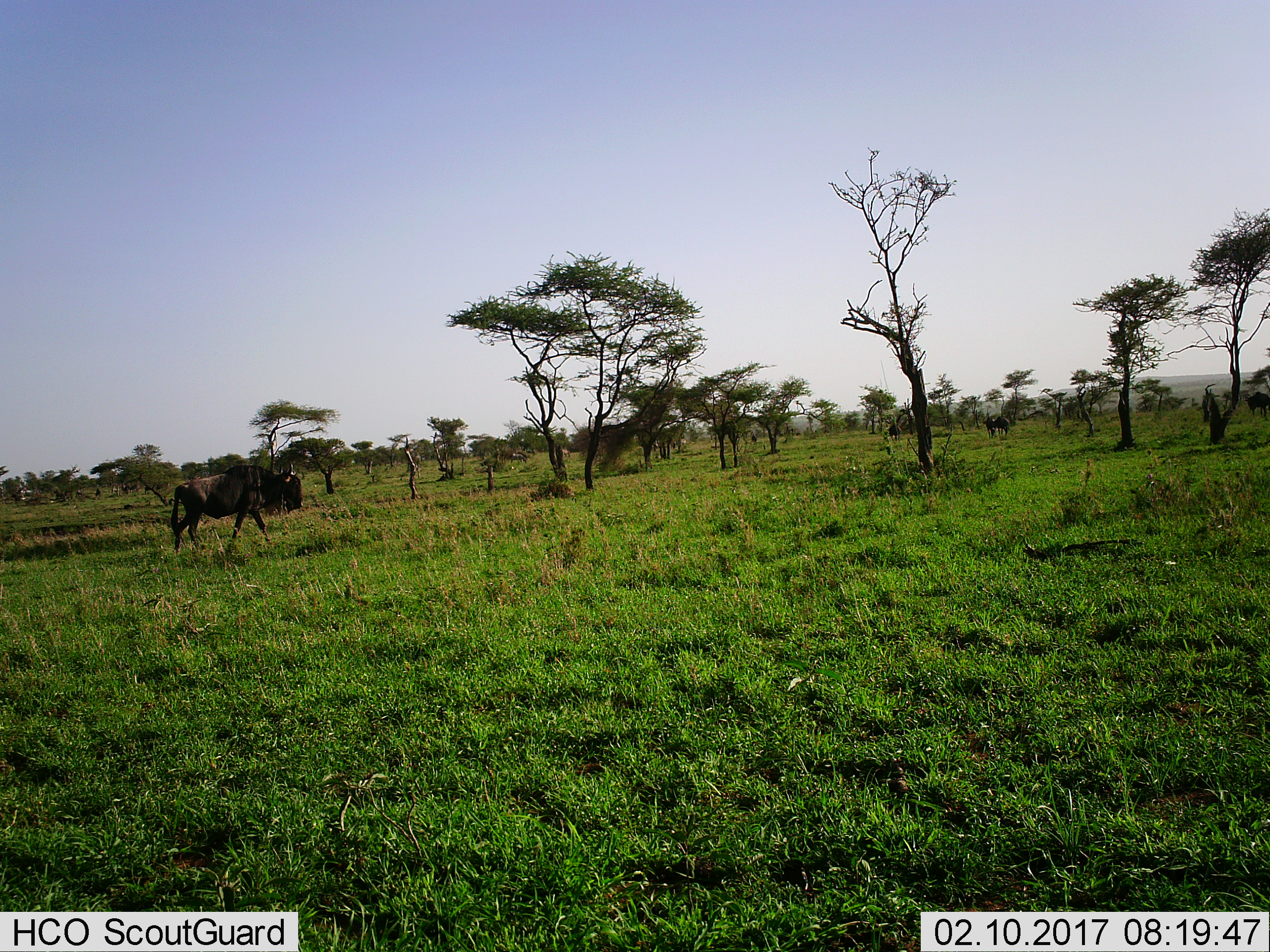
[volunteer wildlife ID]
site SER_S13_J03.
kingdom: Animalia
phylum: Chordata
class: Mammalia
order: Artiodactyla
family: Bovidae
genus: Connochaetes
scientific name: Connochaetes taurinus taurinus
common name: blue wildebeest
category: wildebeestblue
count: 11-50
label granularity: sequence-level